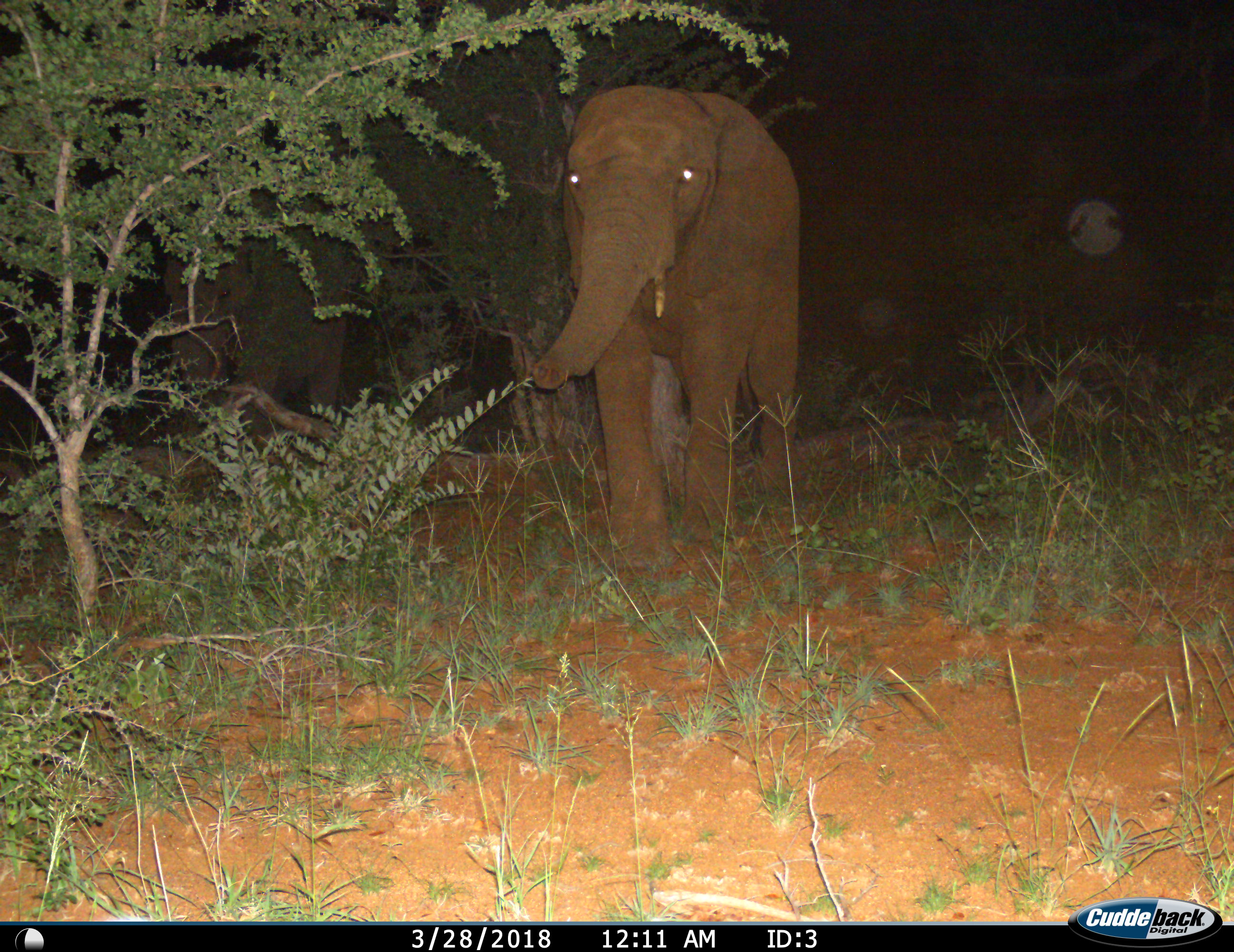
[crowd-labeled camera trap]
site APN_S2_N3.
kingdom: Animalia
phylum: Chordata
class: Mammalia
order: Proboscidea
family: Elephantidae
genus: Loxodonta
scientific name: Loxodonta africana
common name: african bush elephant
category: elephant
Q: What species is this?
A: Elephant (african bush elephant) (Loxodonta africana).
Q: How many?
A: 2.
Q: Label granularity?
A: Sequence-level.